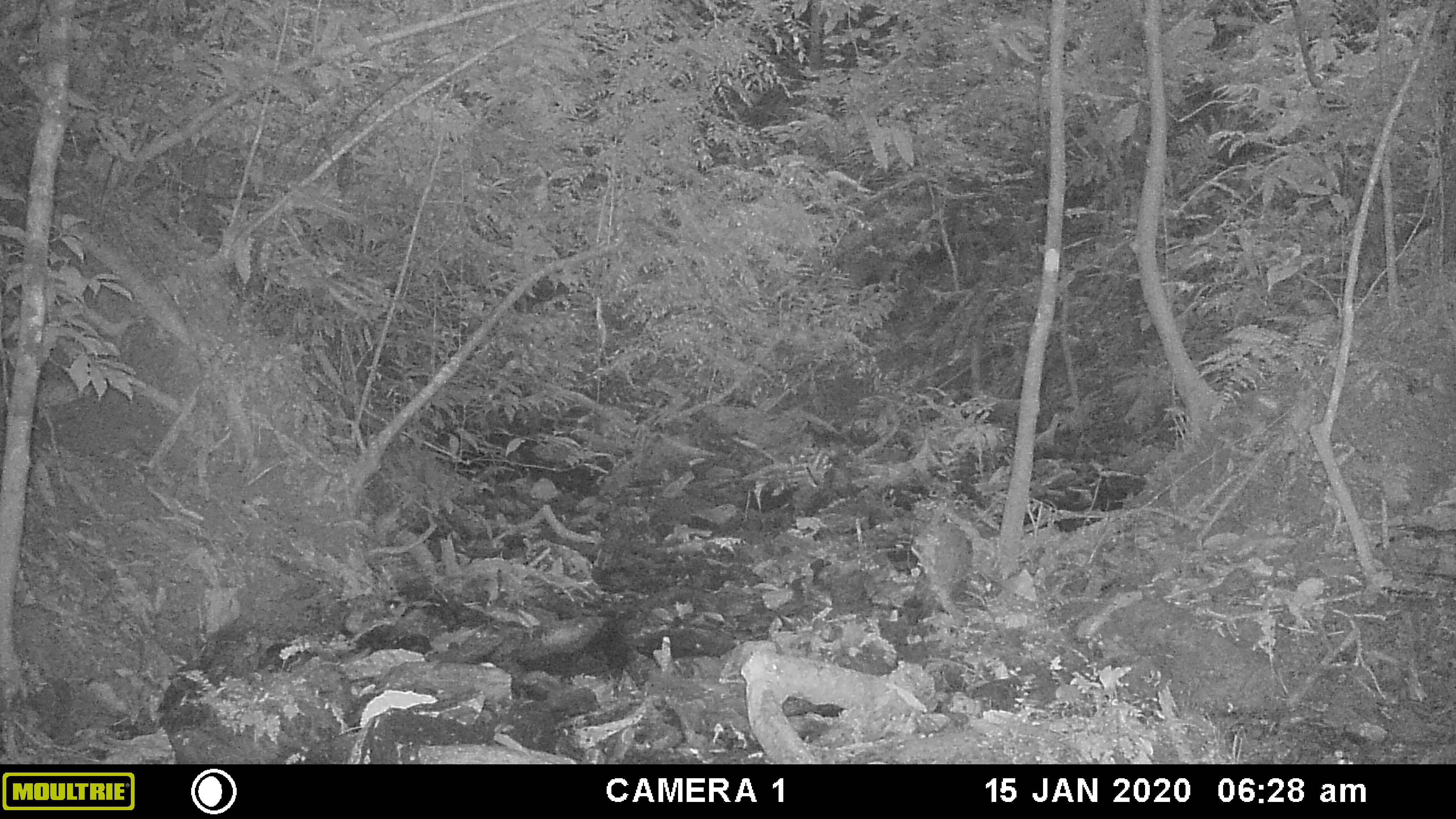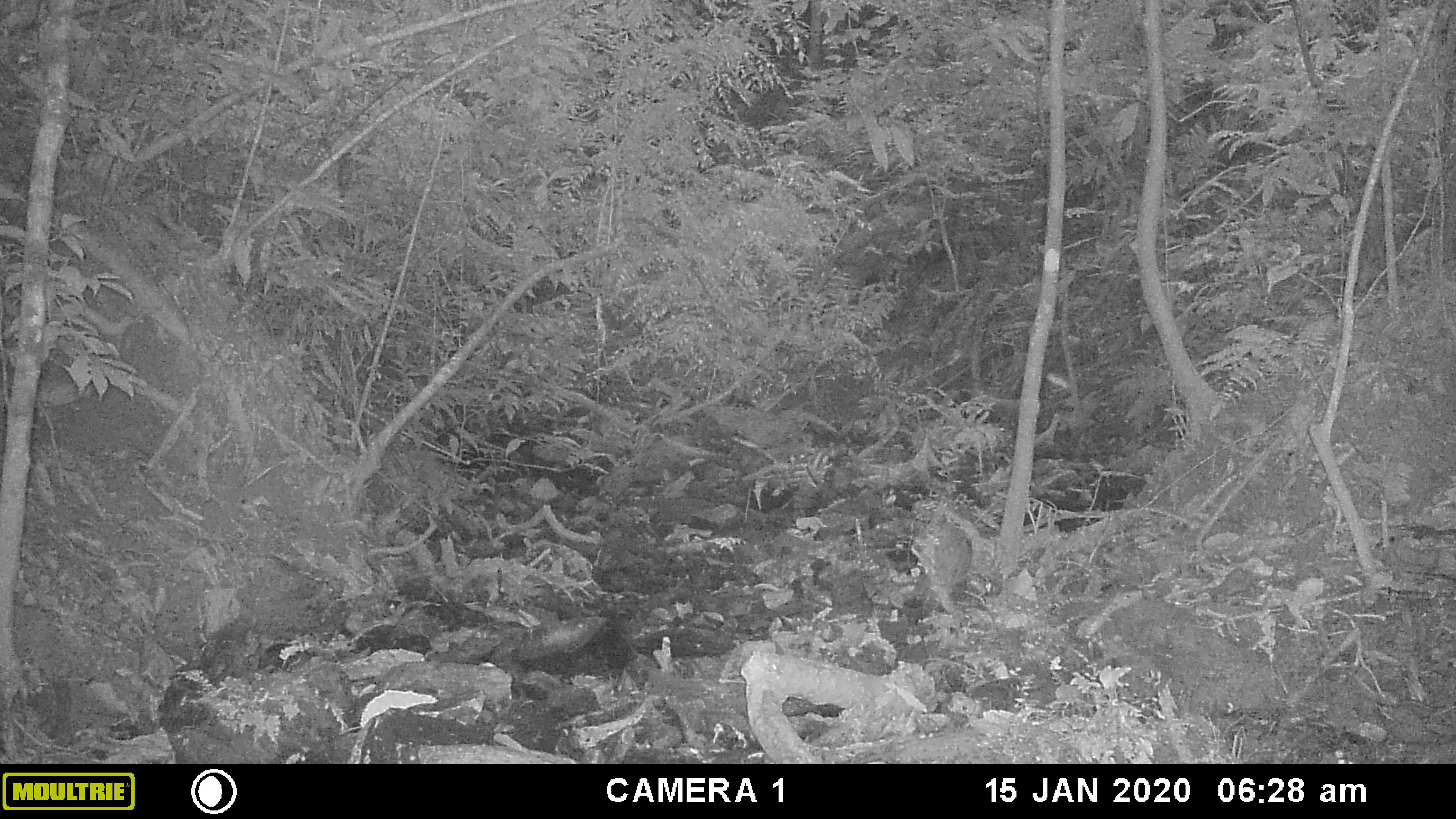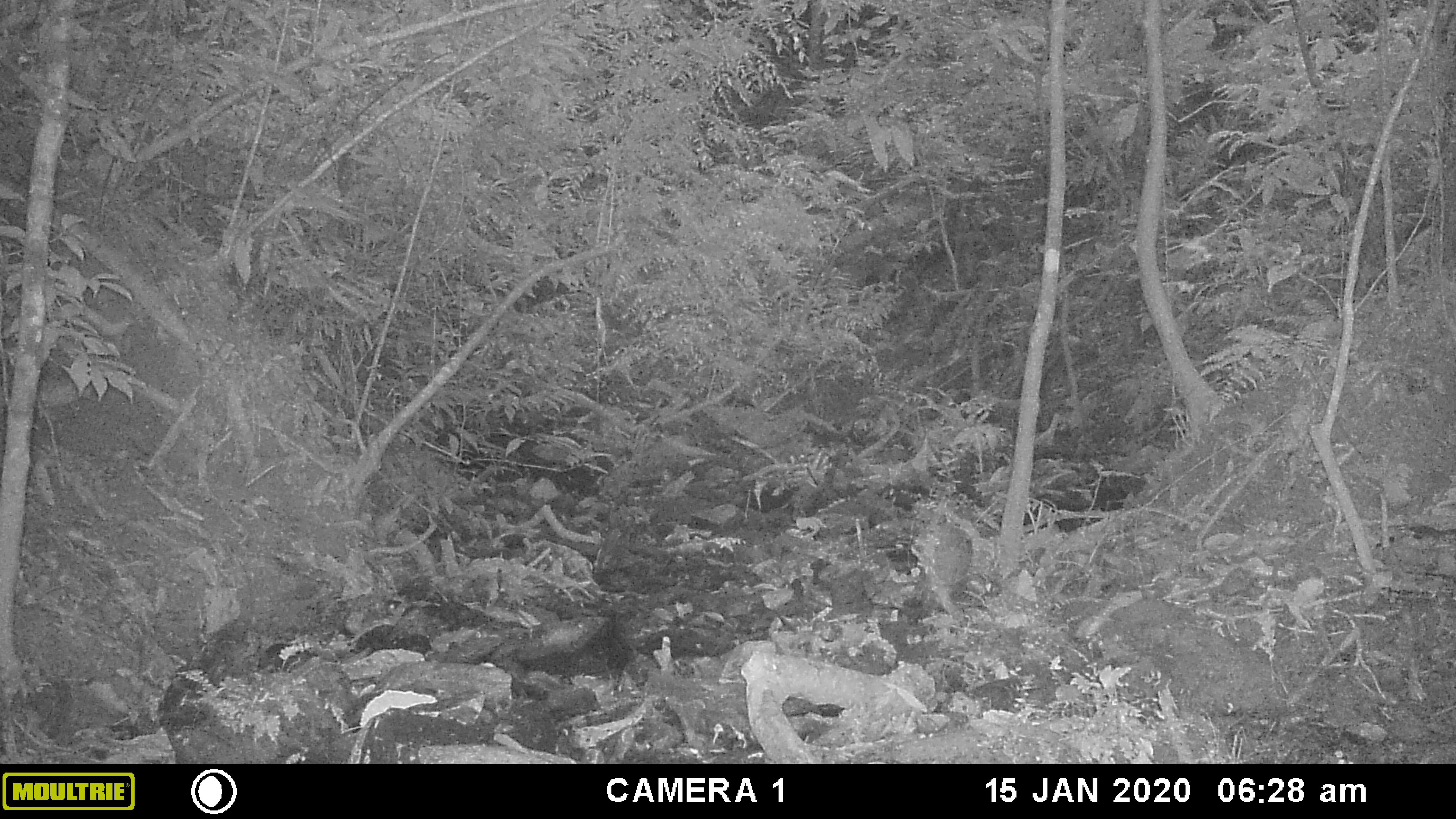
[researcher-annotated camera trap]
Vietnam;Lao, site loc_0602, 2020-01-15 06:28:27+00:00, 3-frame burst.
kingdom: Animalia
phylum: Arthropoda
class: Insecta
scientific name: Insecta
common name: insect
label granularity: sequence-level